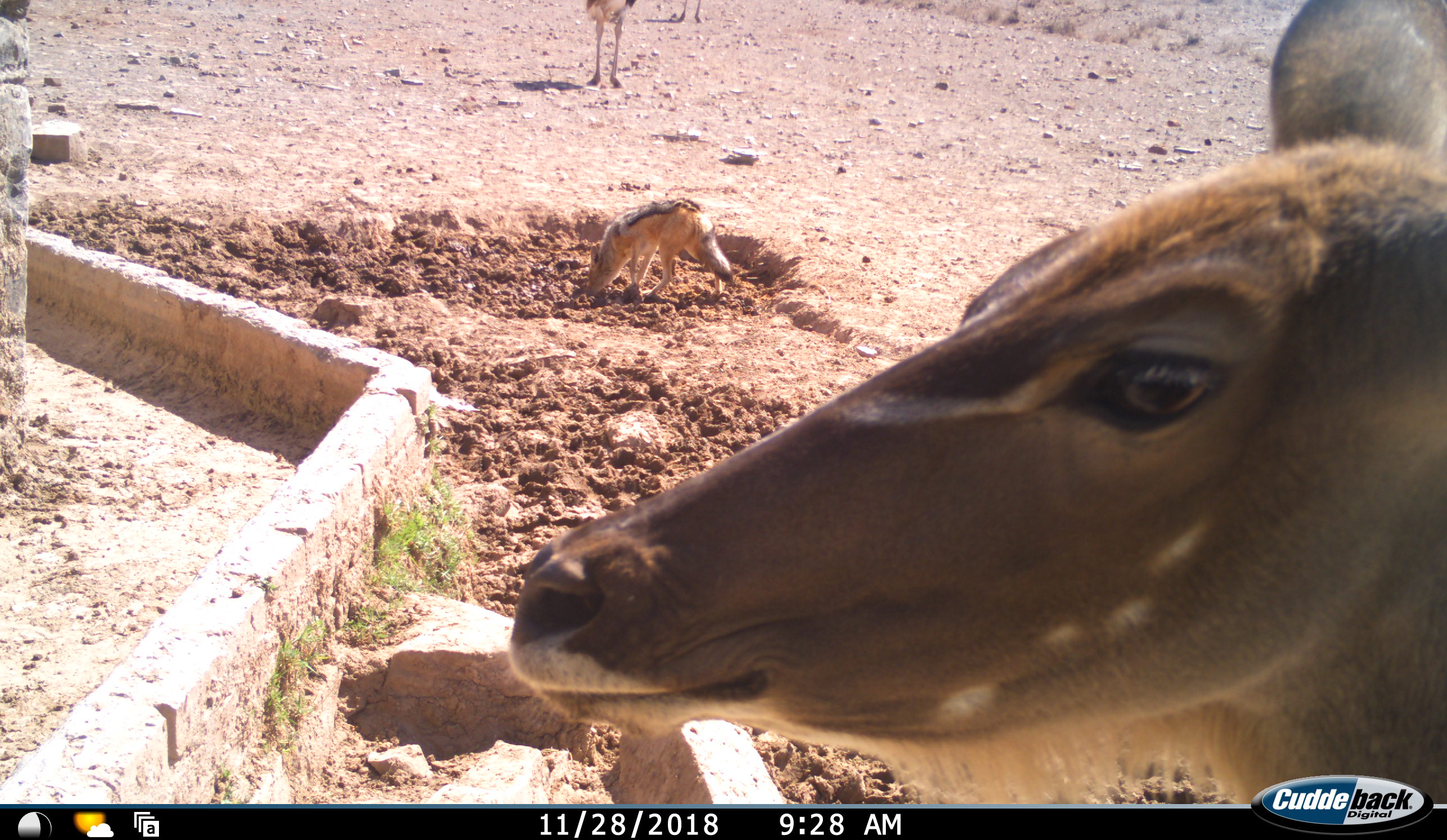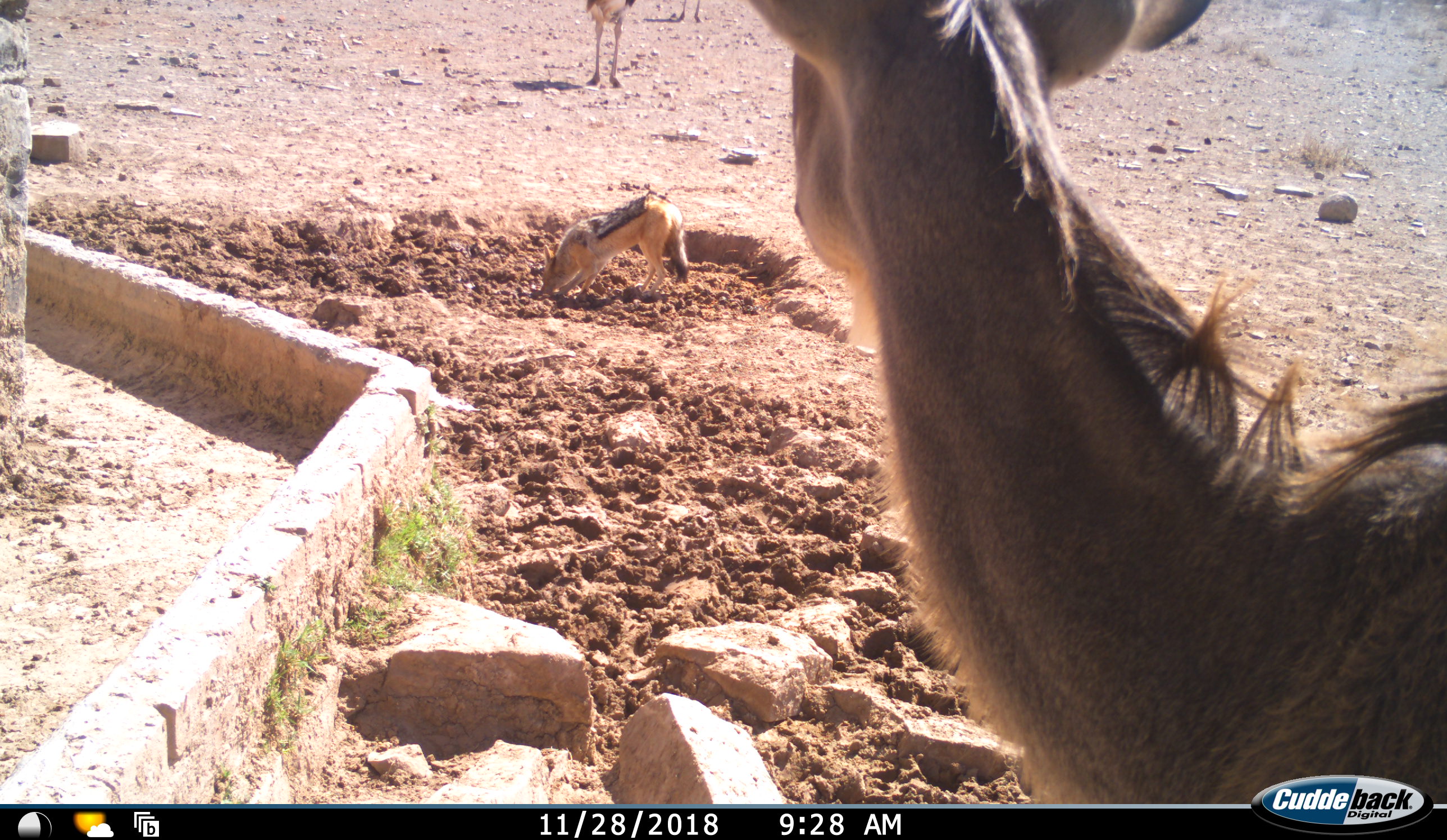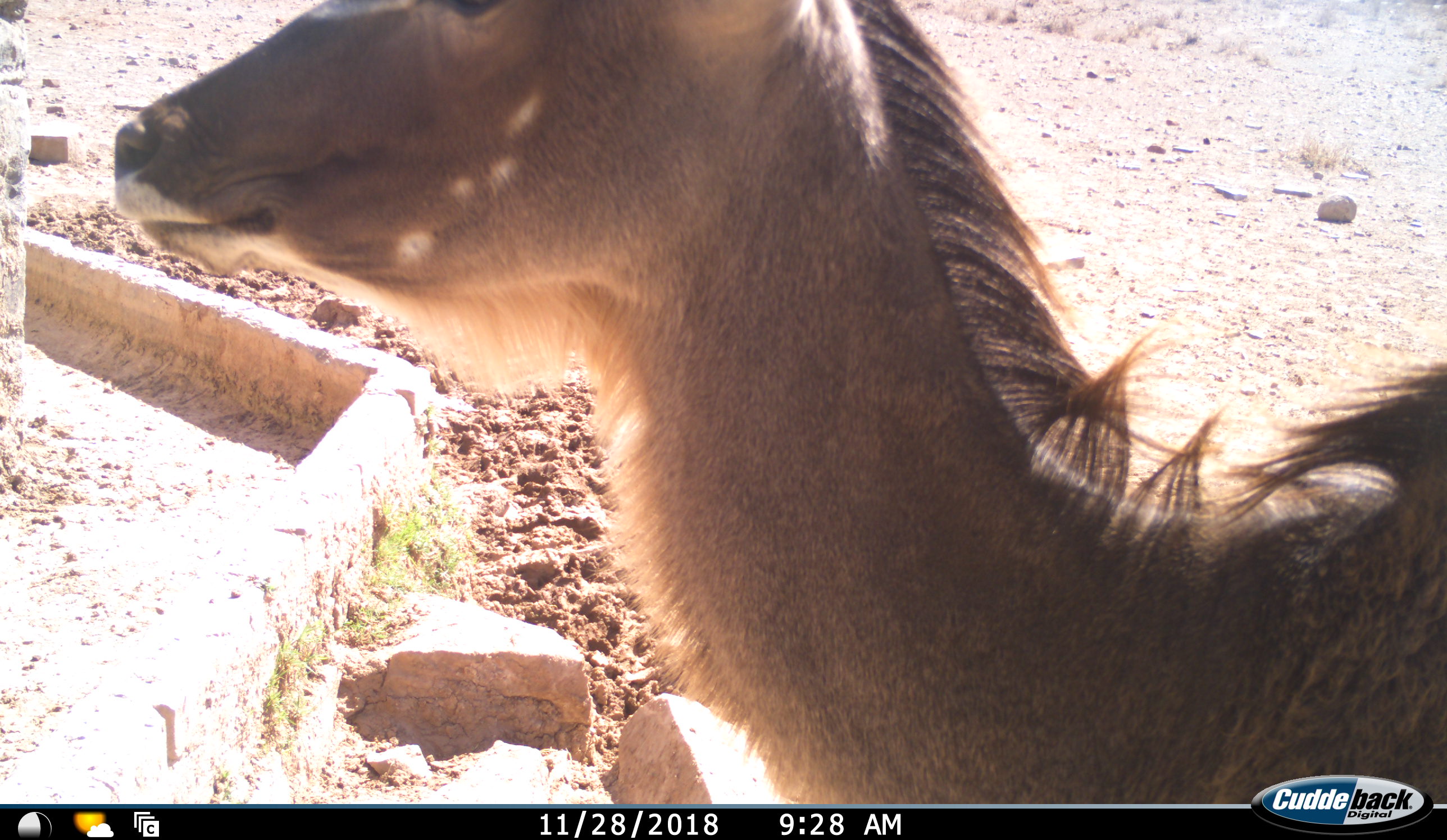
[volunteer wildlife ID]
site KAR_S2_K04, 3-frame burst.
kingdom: Animalia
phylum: Chordata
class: Mammalia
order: Carnivora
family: Canidae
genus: Lupulella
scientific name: Lupulella mesomelas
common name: black-backed jackal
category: jackalblackbacked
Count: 1.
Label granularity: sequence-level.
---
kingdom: Animalia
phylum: Chordata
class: Mammalia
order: Artiodactyla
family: Bovidae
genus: Tragelaphus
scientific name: Tragelaphus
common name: kudu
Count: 1.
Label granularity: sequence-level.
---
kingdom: Animalia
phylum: Chordata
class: Aves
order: Struthioniformes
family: Struthionidae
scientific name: Struthionidae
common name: ostrich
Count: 2.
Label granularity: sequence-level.